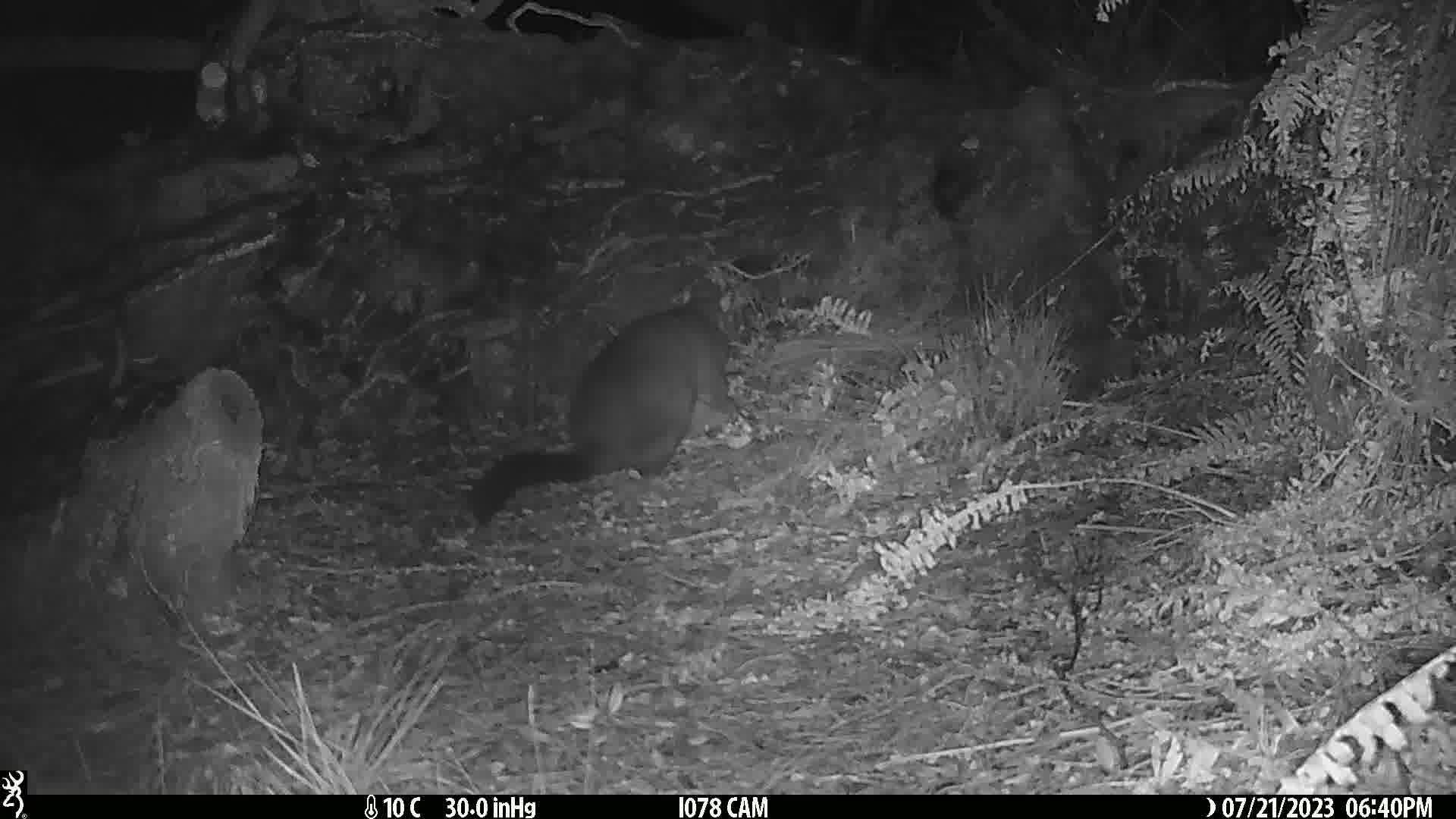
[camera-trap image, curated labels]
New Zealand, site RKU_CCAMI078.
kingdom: Animalia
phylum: Chordata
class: Mammalia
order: Diprotodontia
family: Phalangeridae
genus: Trichosurus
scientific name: Trichosurus vulpecula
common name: common brushtail possum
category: possum